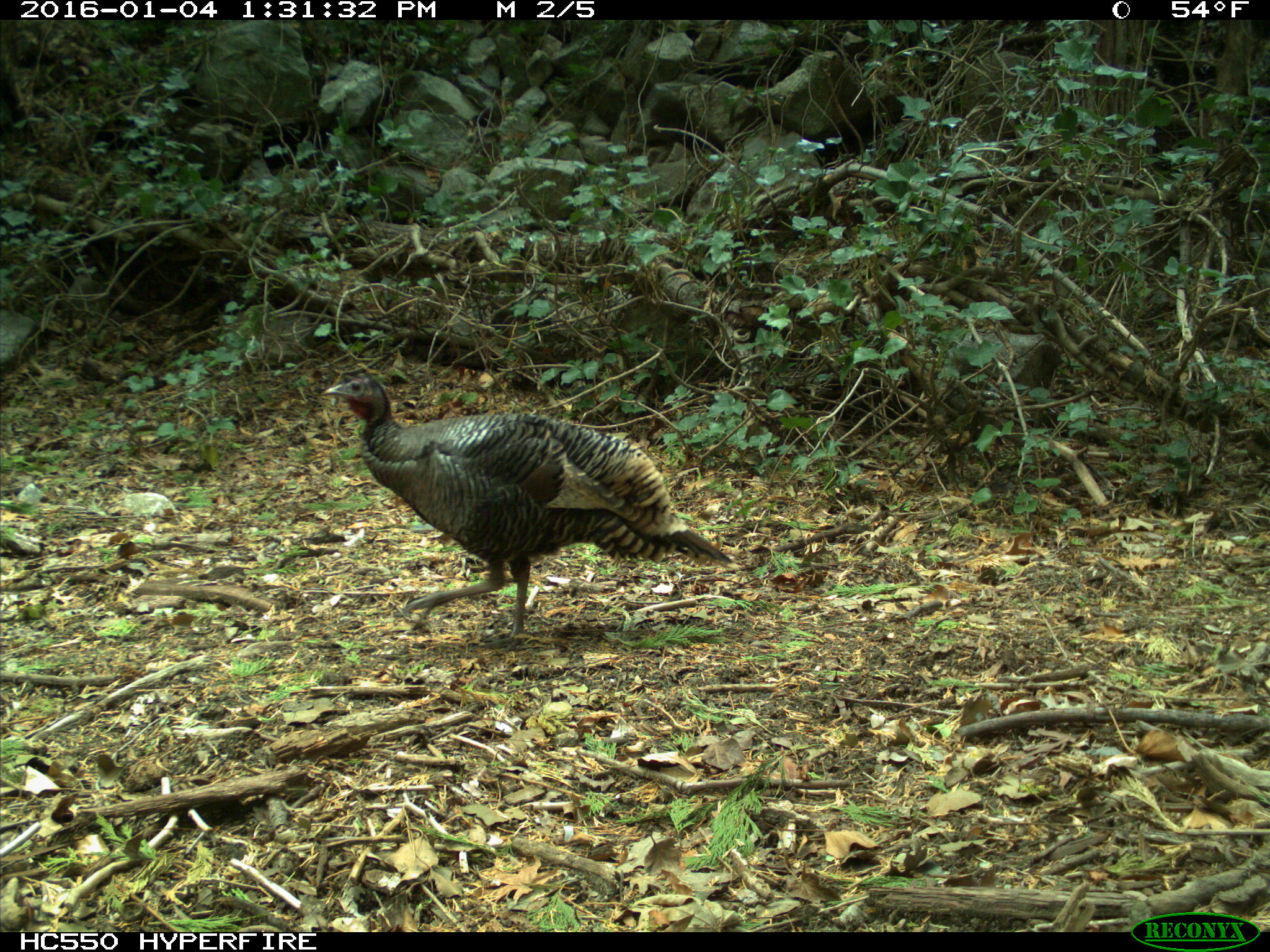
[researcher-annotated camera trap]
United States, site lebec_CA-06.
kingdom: Animalia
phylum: Chordata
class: Aves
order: Galliformes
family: Phasianidae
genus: Meleagris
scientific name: Meleagris gallopavo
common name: wild turkey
Meleagris gallopavo (wild turkey).